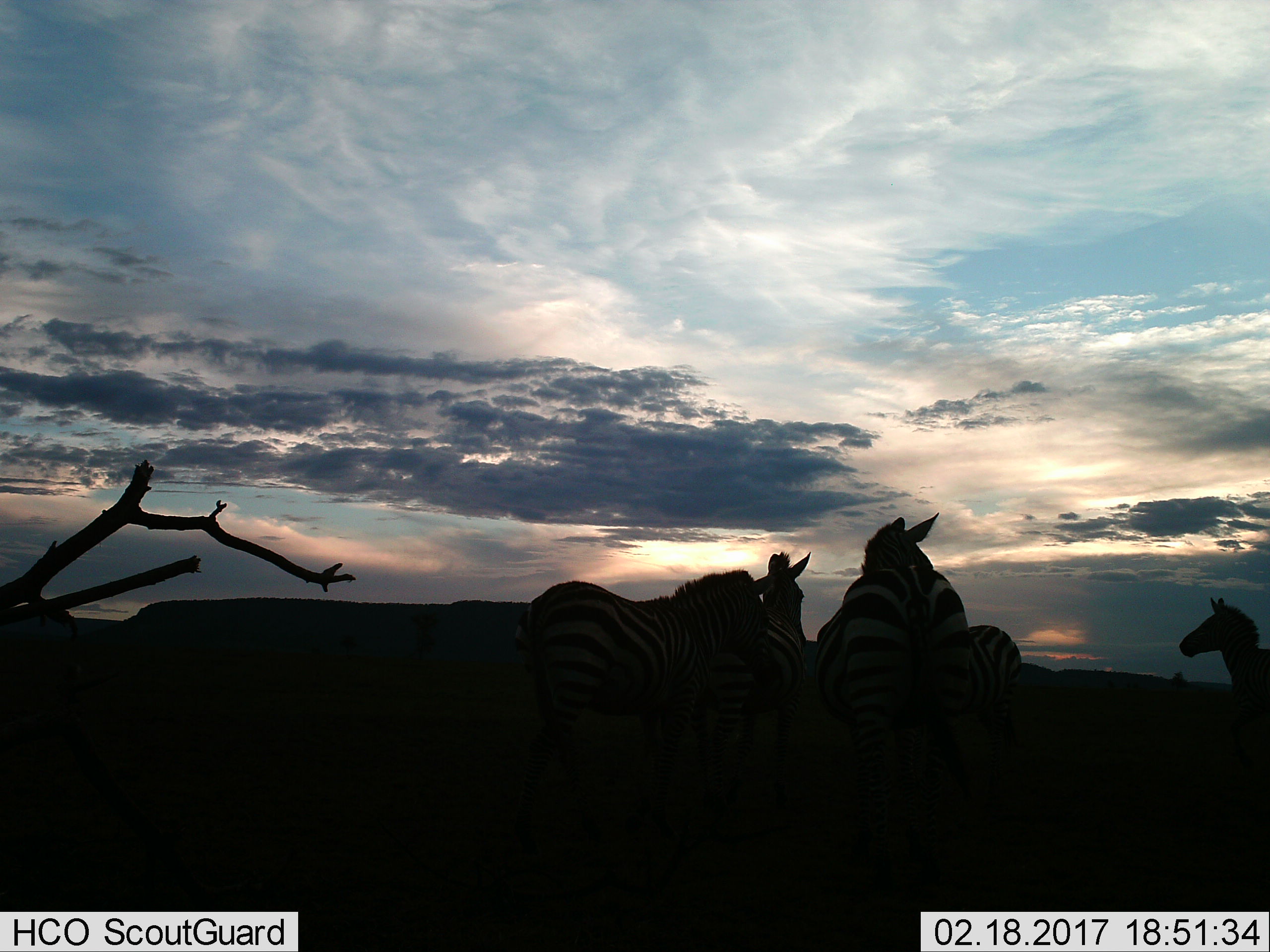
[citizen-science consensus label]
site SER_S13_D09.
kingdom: Animalia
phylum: Chordata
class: Mammalia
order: Perissodactyla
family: Equidae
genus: Equus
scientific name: Equus quagga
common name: plains zebra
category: zebraplains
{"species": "zebraplains (plains zebra) (Equus quagga)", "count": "5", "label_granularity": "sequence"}